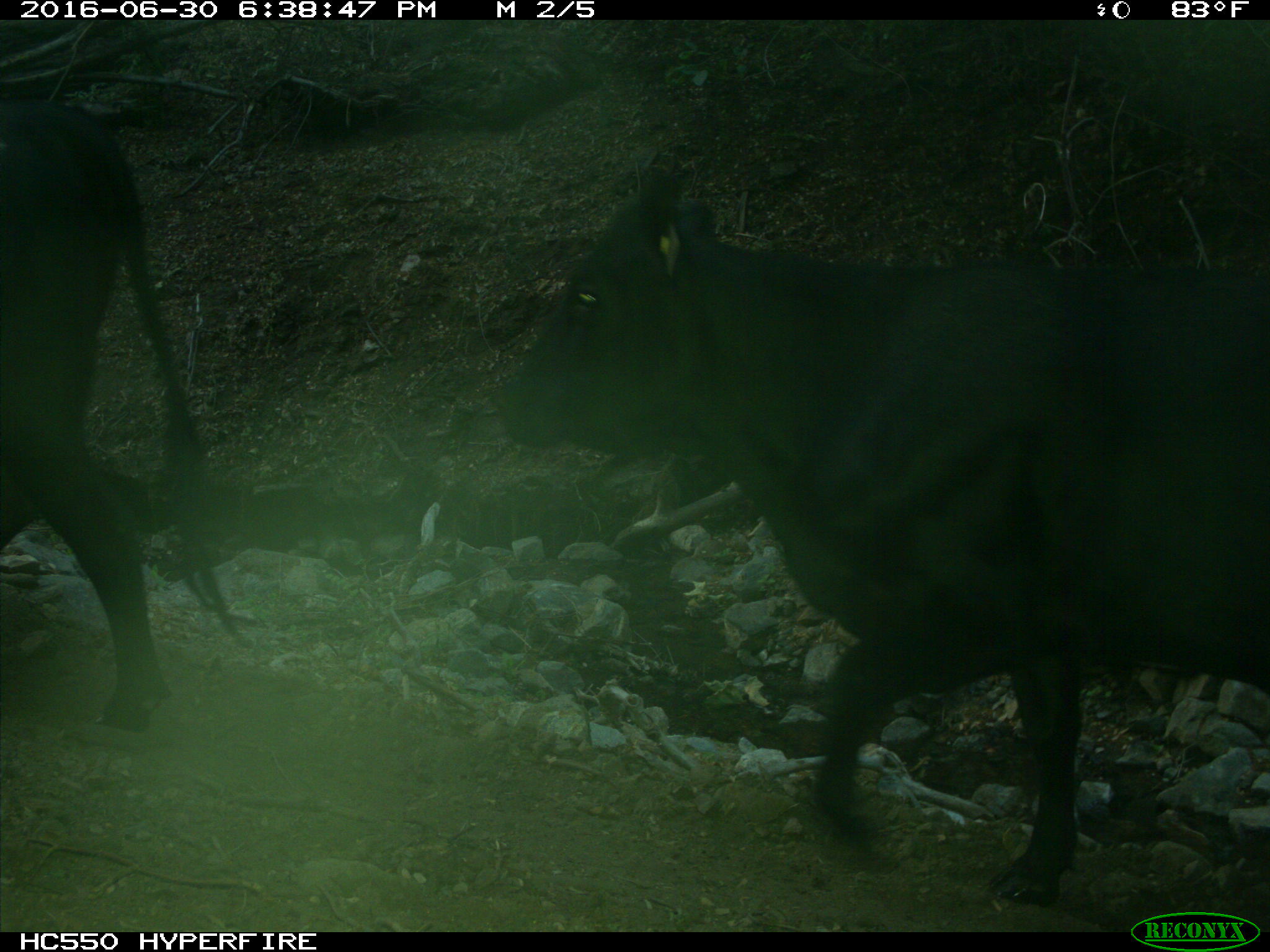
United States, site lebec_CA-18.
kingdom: Animalia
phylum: Chordata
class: Mammalia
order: Artiodactyla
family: Bovidae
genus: Bos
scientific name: Bos taurus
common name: domestic cow